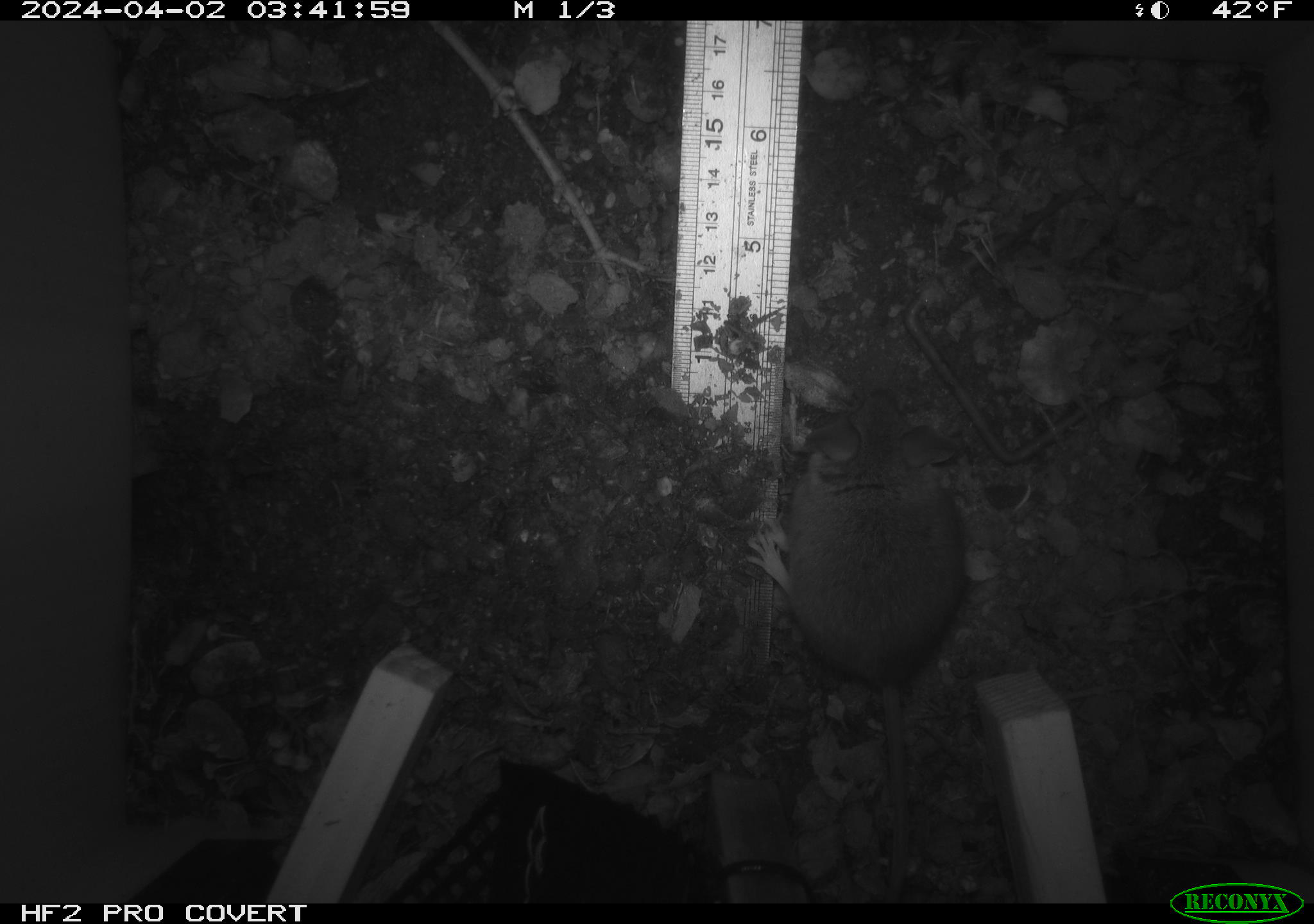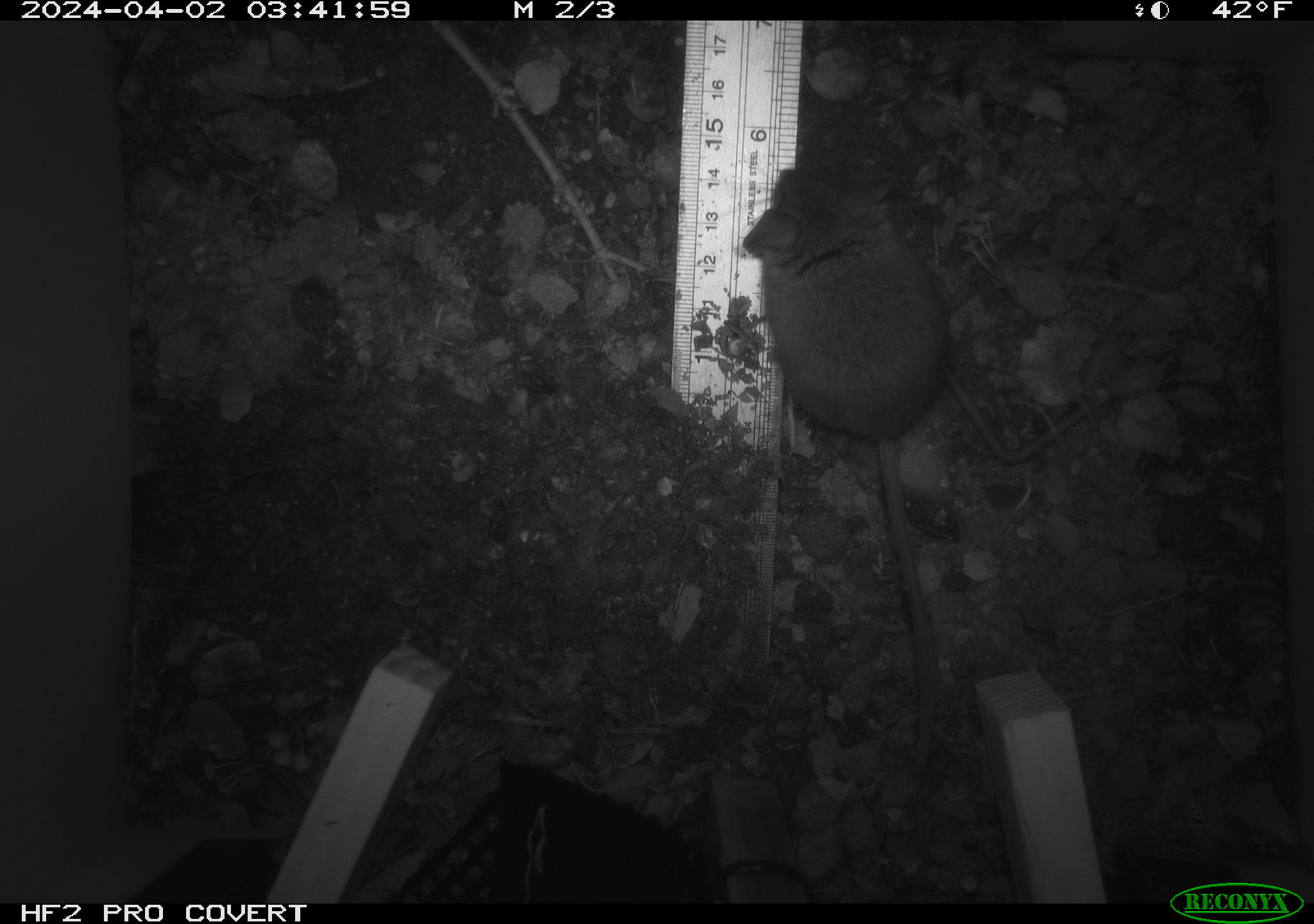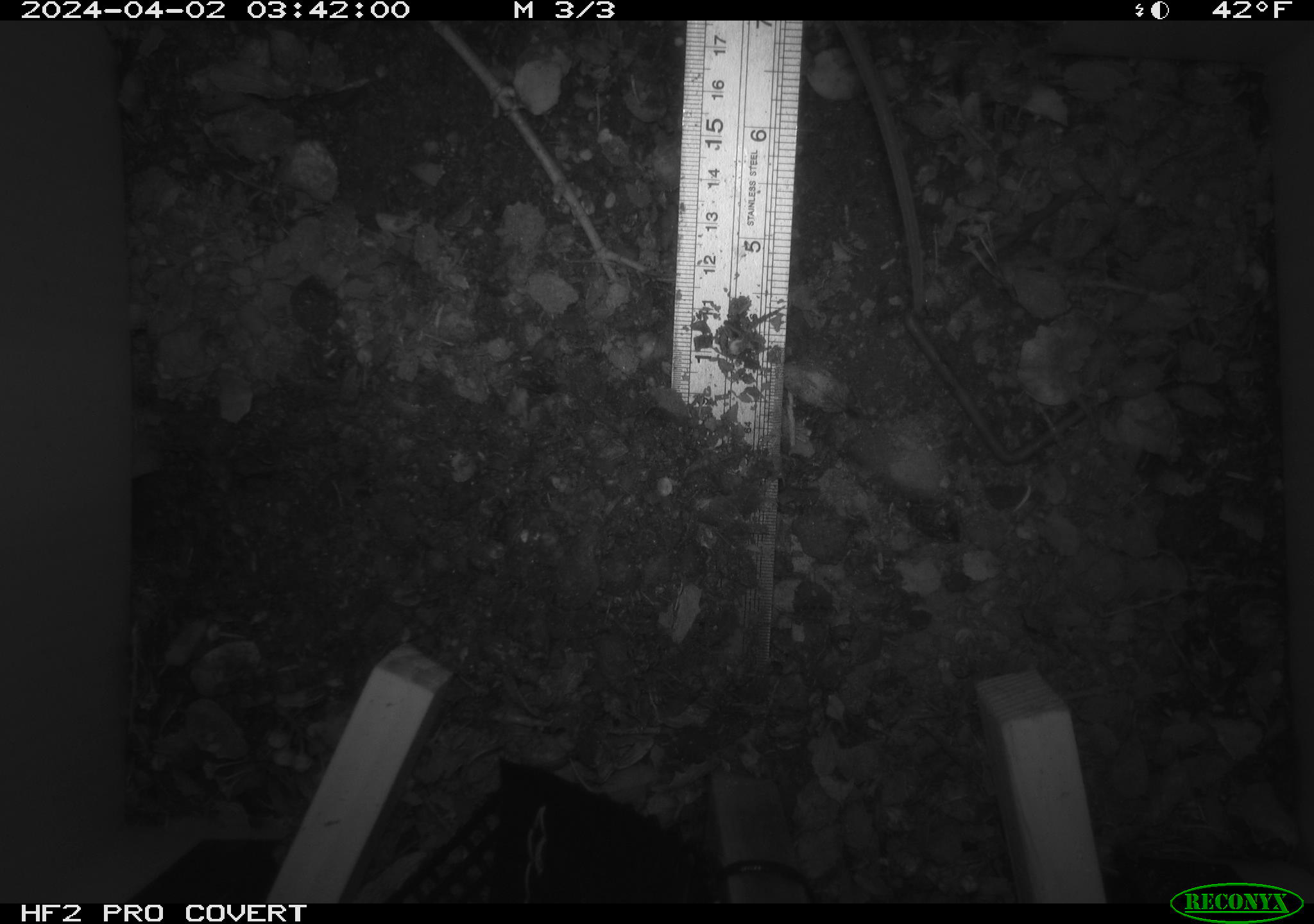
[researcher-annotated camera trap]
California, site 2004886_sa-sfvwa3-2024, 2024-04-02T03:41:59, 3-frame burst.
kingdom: Animalia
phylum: Chordata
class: Mammalia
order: Rodentia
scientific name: Rodentia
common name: mouse species